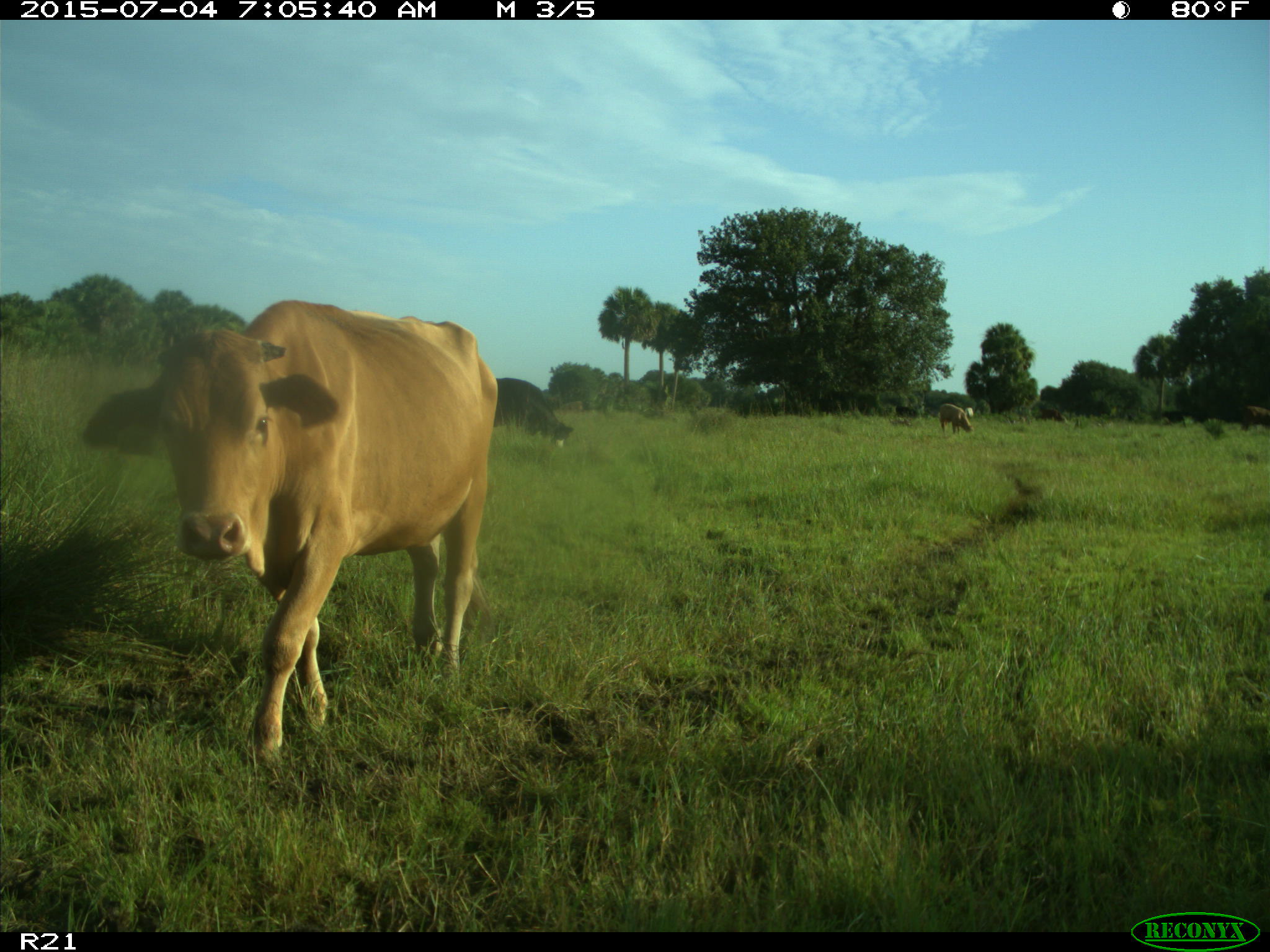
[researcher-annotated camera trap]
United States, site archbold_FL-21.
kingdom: Animalia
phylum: Chordata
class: Mammalia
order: Artiodactyla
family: Bovidae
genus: Bos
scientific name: Bos taurus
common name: domestic cow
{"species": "Bos taurus (domestic cow)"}